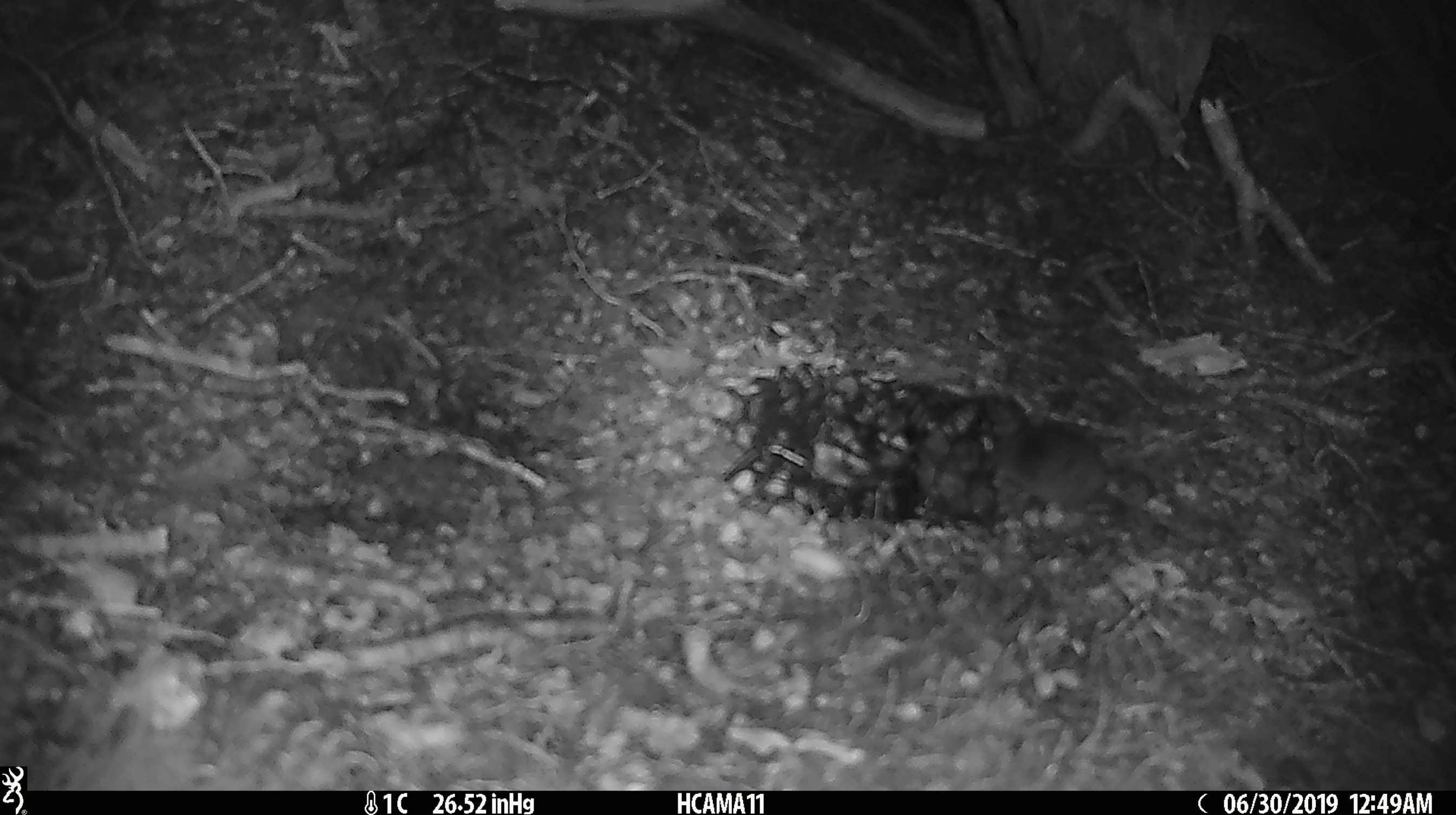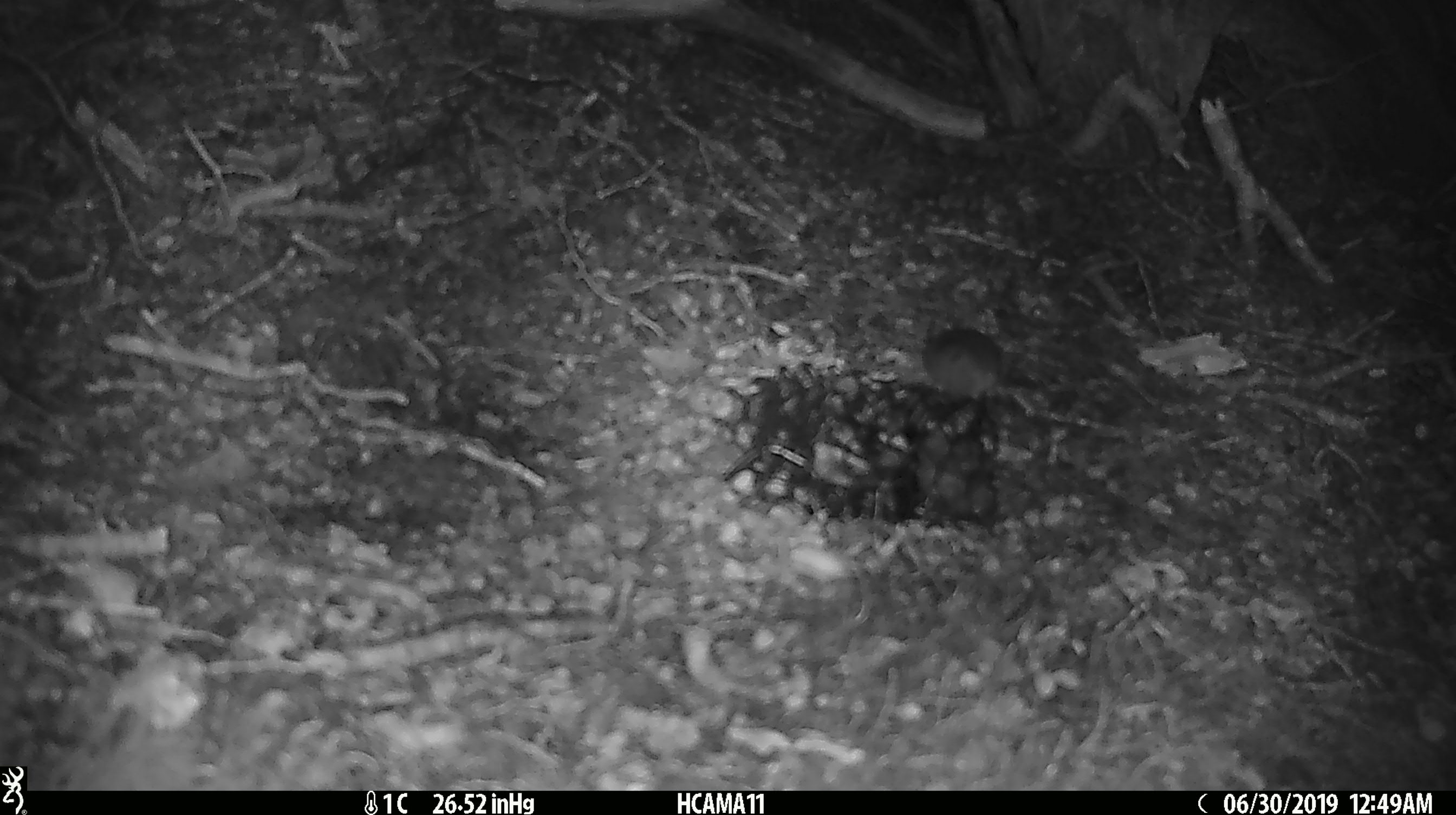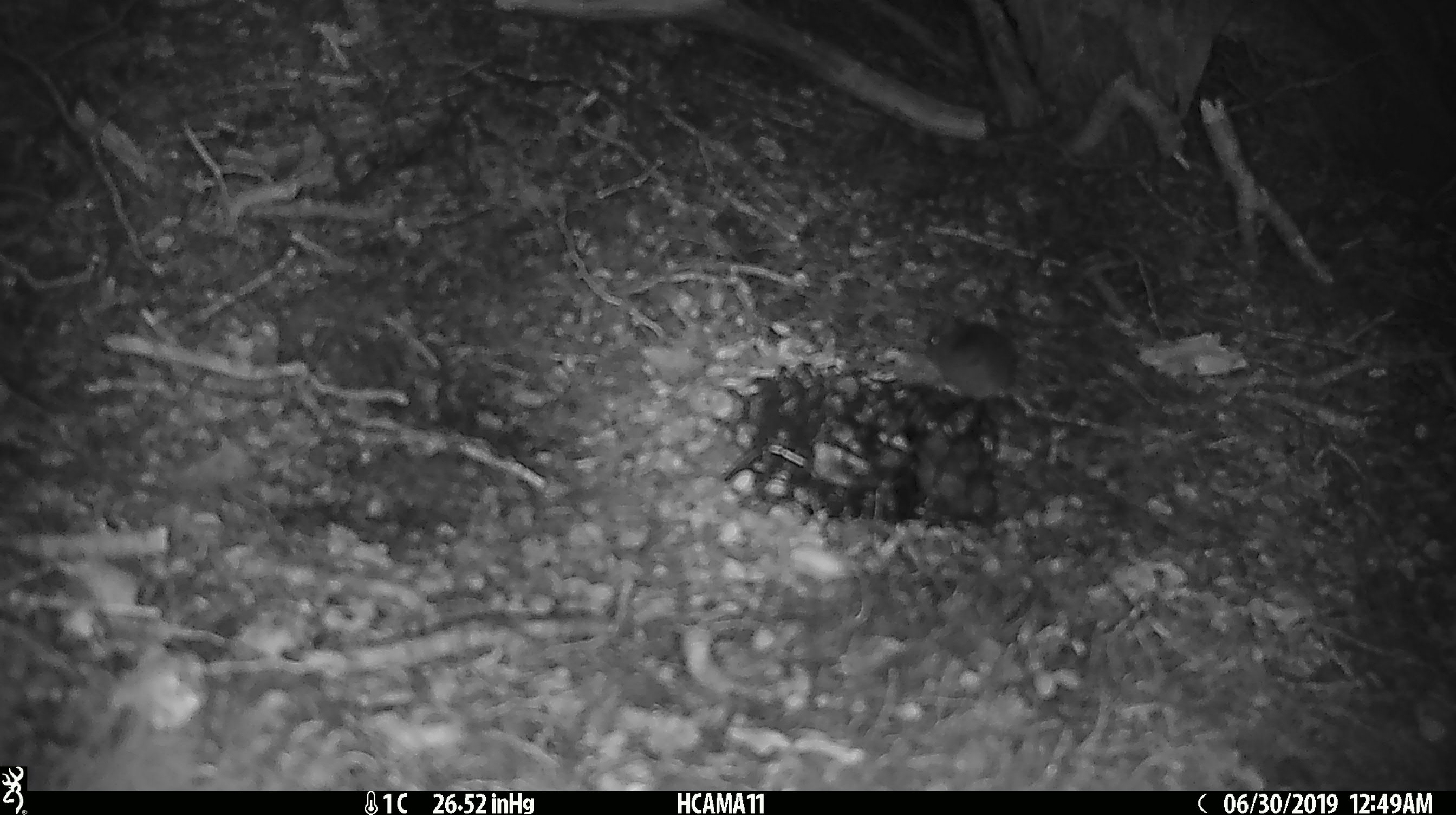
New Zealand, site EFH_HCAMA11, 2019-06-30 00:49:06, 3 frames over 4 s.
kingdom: Animalia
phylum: Chordata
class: Mammalia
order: Rodentia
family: Muridae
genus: Mus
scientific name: Mus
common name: mouse